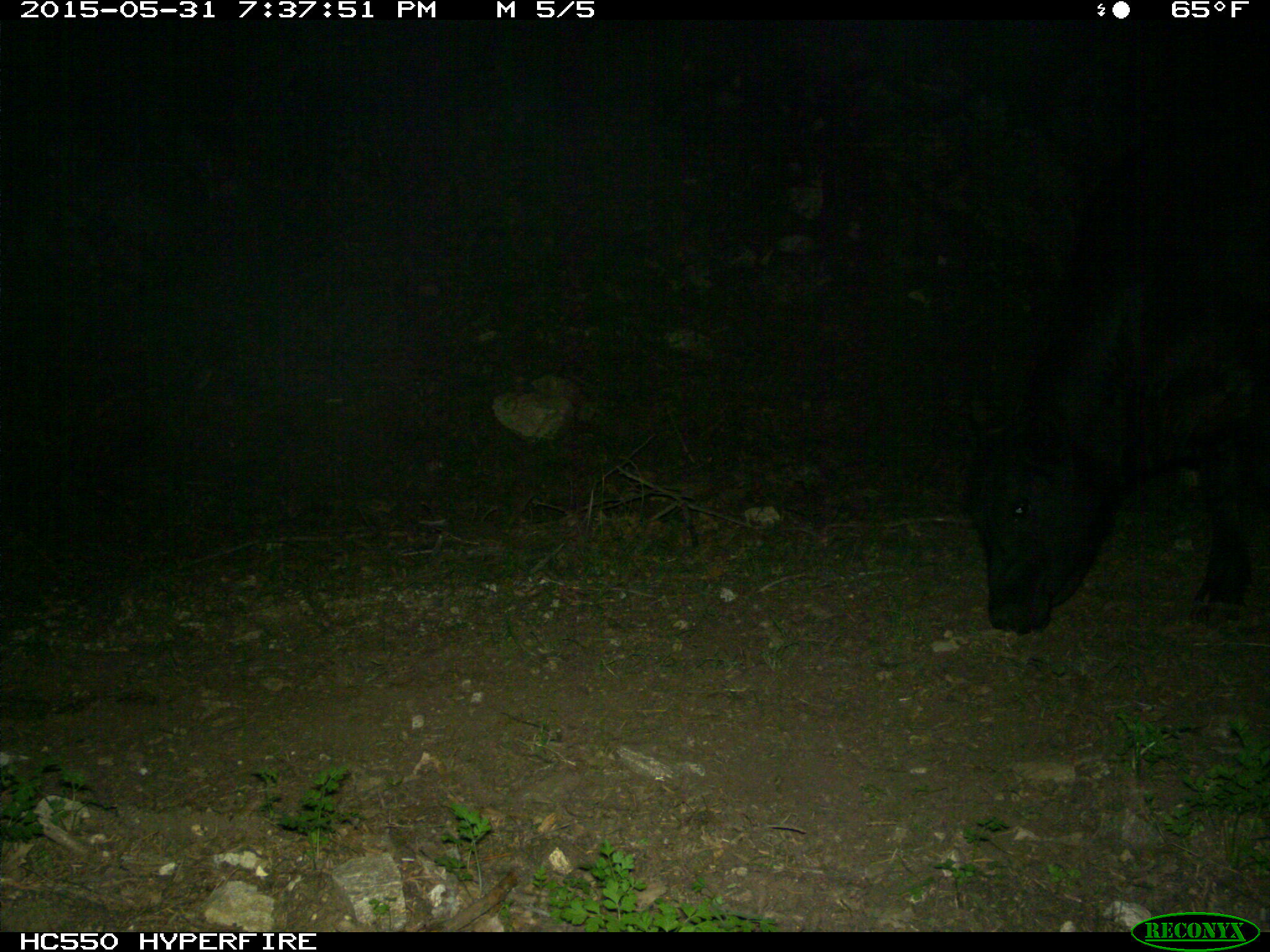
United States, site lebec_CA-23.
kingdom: Animalia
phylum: Chordata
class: Mammalia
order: Artiodactyla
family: Bovidae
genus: Bos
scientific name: Bos taurus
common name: domestic cow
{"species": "Bos taurus (domestic cow)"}